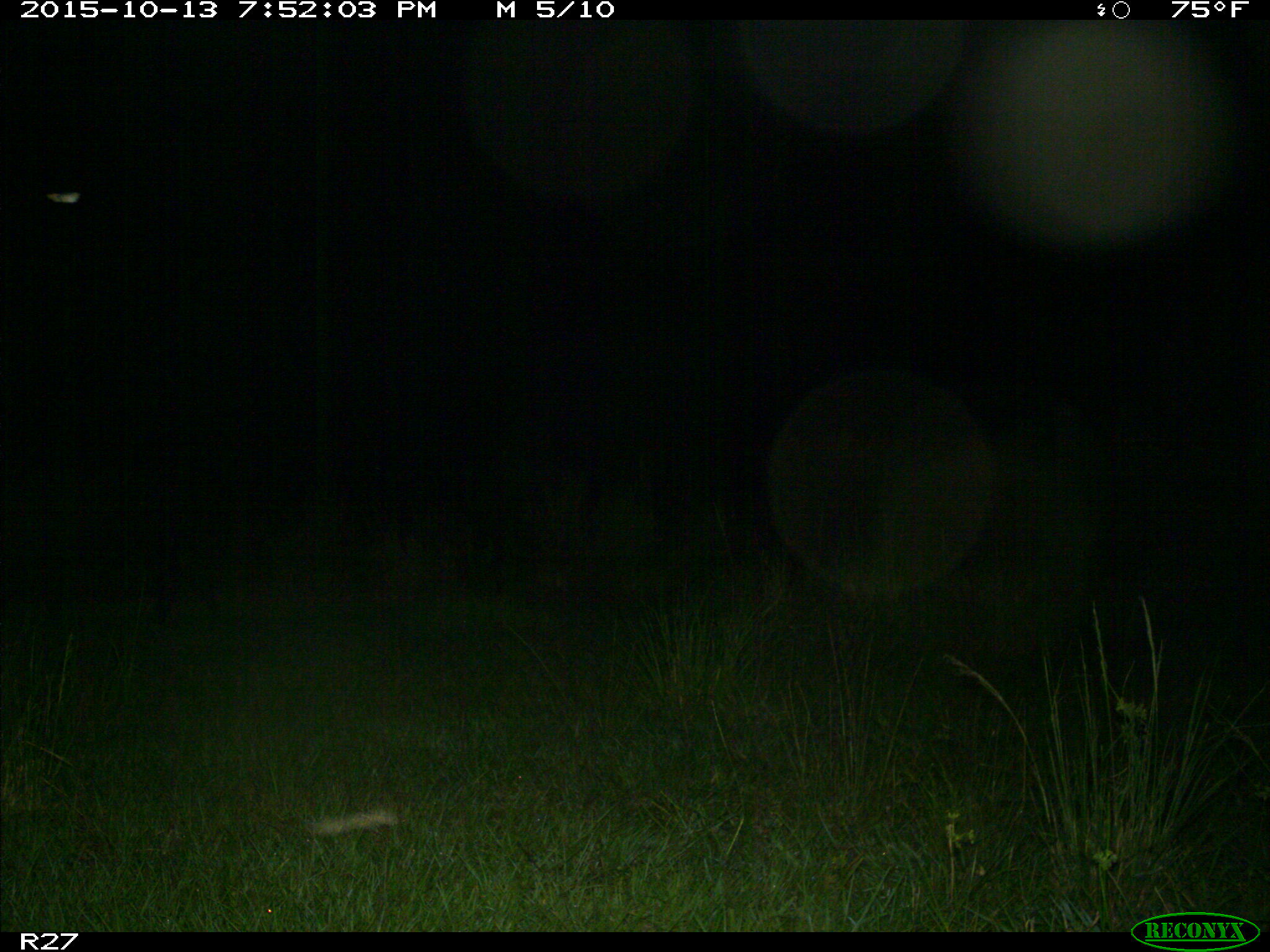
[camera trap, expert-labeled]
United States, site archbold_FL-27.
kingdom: Animalia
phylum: Chordata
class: Mammalia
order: Artiodactyla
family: Suidae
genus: Sus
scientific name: Sus scrofa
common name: wild boar